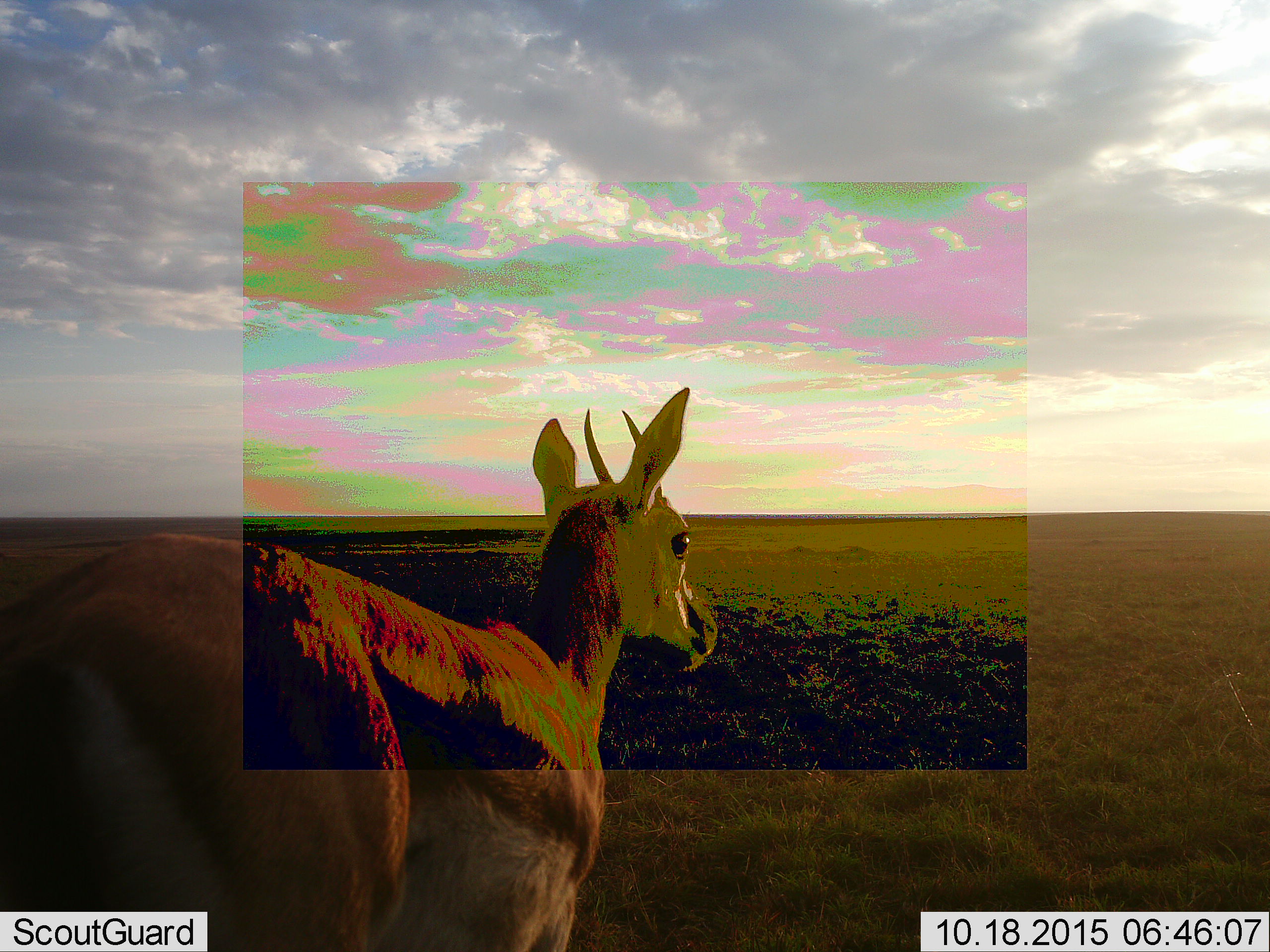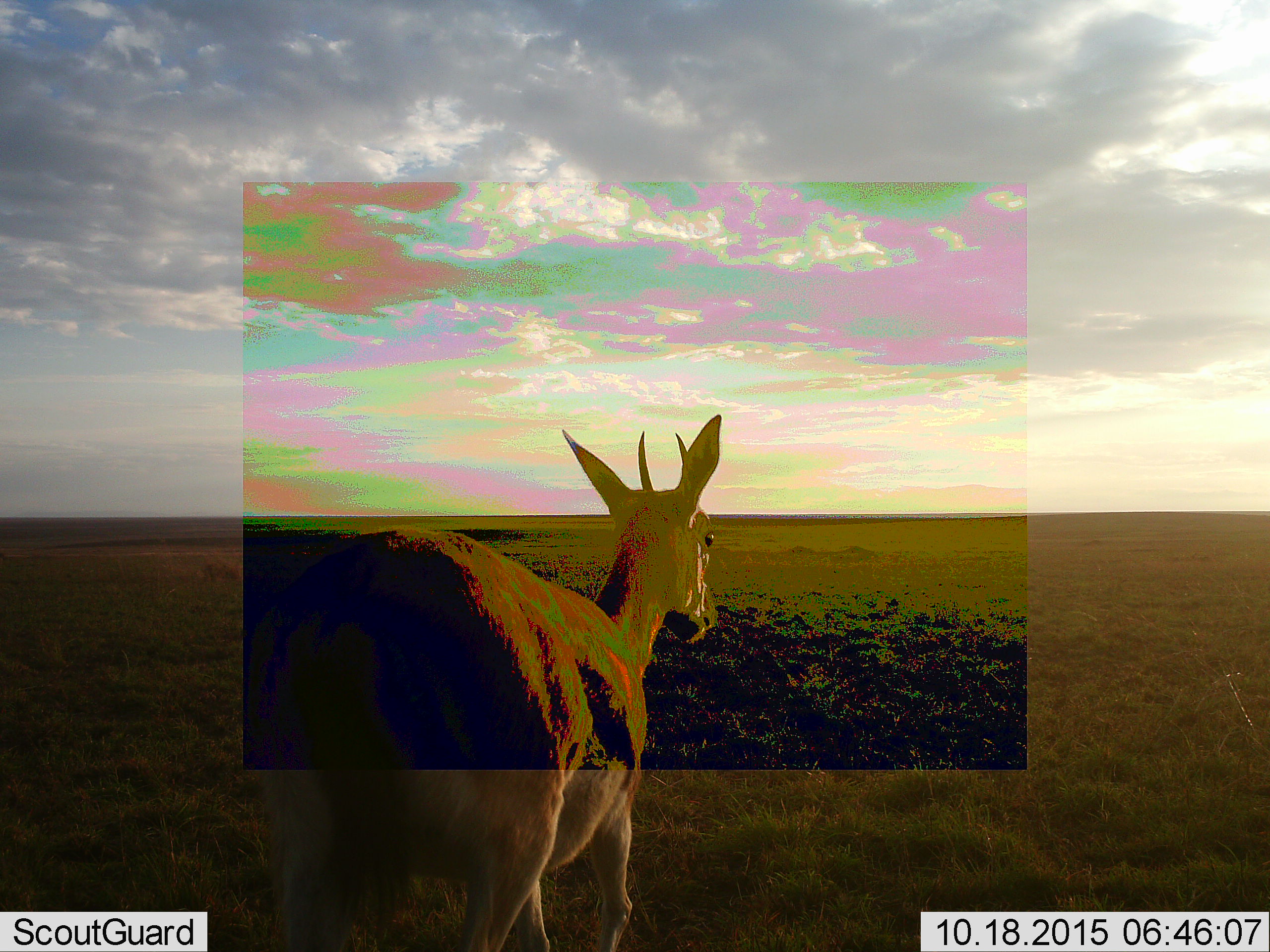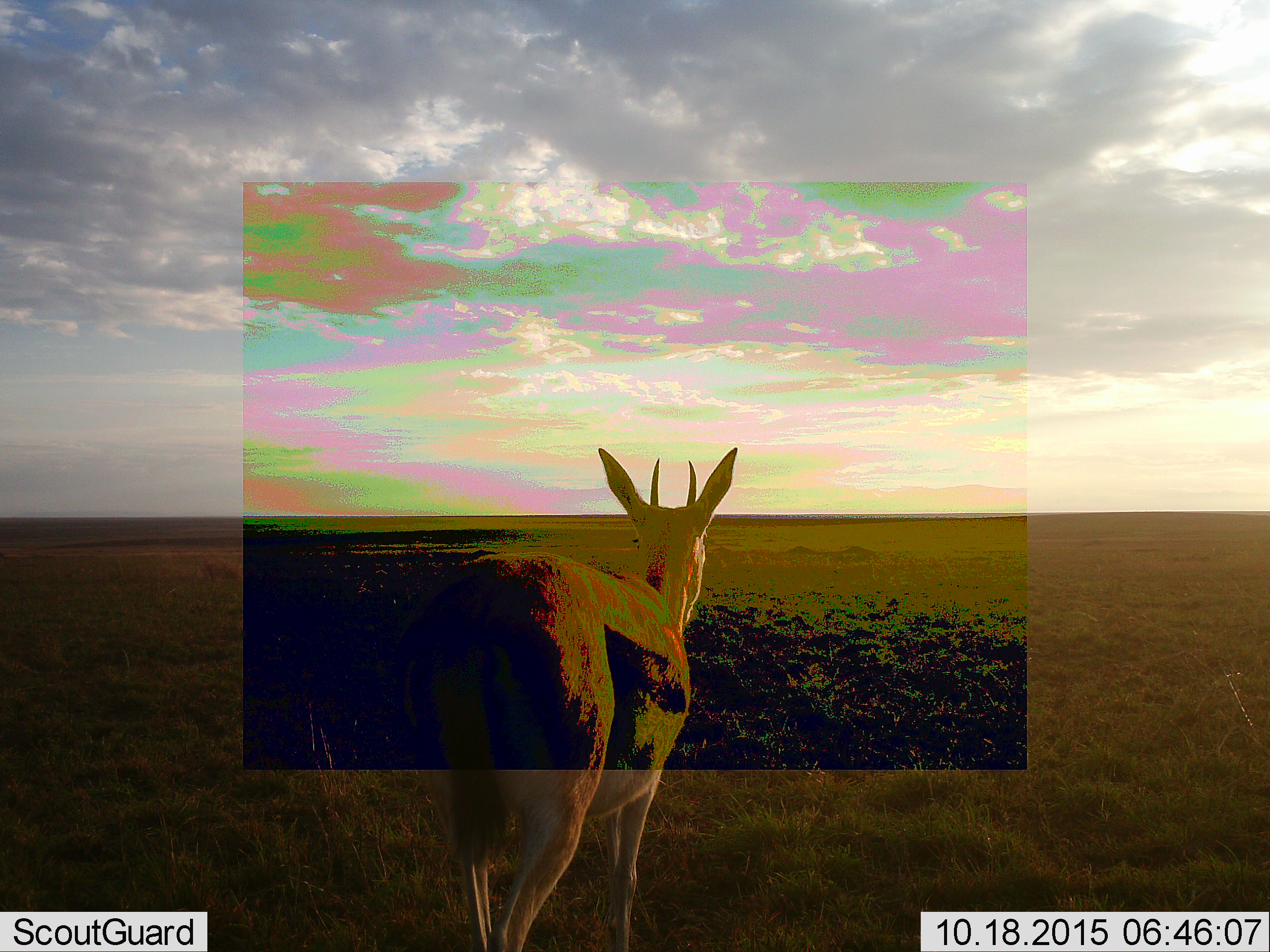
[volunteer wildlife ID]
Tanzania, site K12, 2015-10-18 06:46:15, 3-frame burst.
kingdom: Animalia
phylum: Chordata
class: Mammalia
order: Artiodactyla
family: Bovidae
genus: Eudorcas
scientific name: Eudorcas thomsonii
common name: thomson's gazelle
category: gazellethomsons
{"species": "gazellethomsons (thomson's gazelle) (Eudorcas thomsonii)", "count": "1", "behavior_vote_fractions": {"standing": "50%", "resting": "0%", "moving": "67%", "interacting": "0%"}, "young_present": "0%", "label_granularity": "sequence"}